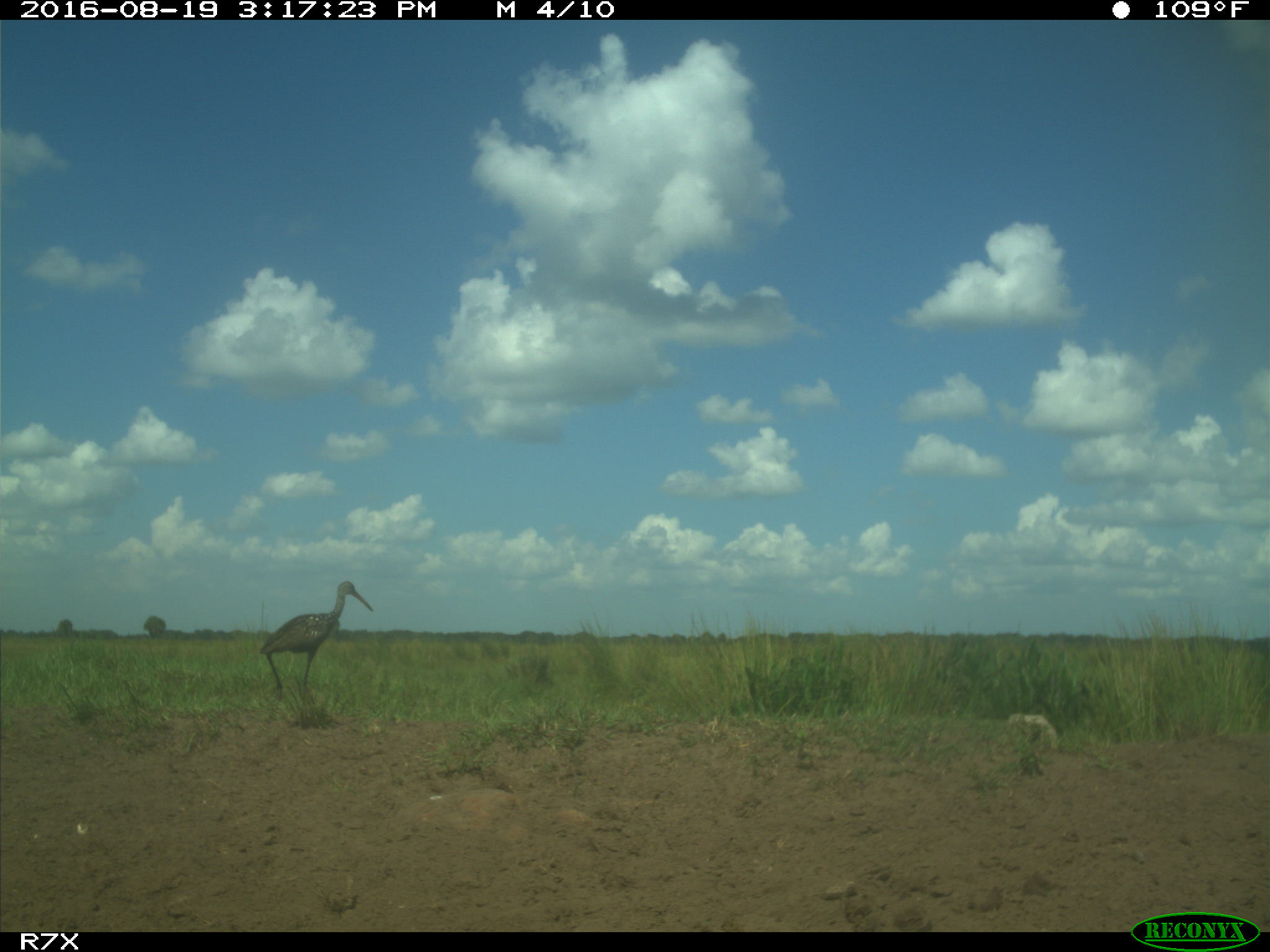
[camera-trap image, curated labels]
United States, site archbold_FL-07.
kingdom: Animalia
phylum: Chordata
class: Aves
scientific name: Aves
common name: birds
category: unidentified bird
Unidentified bird (birds) (Aves).